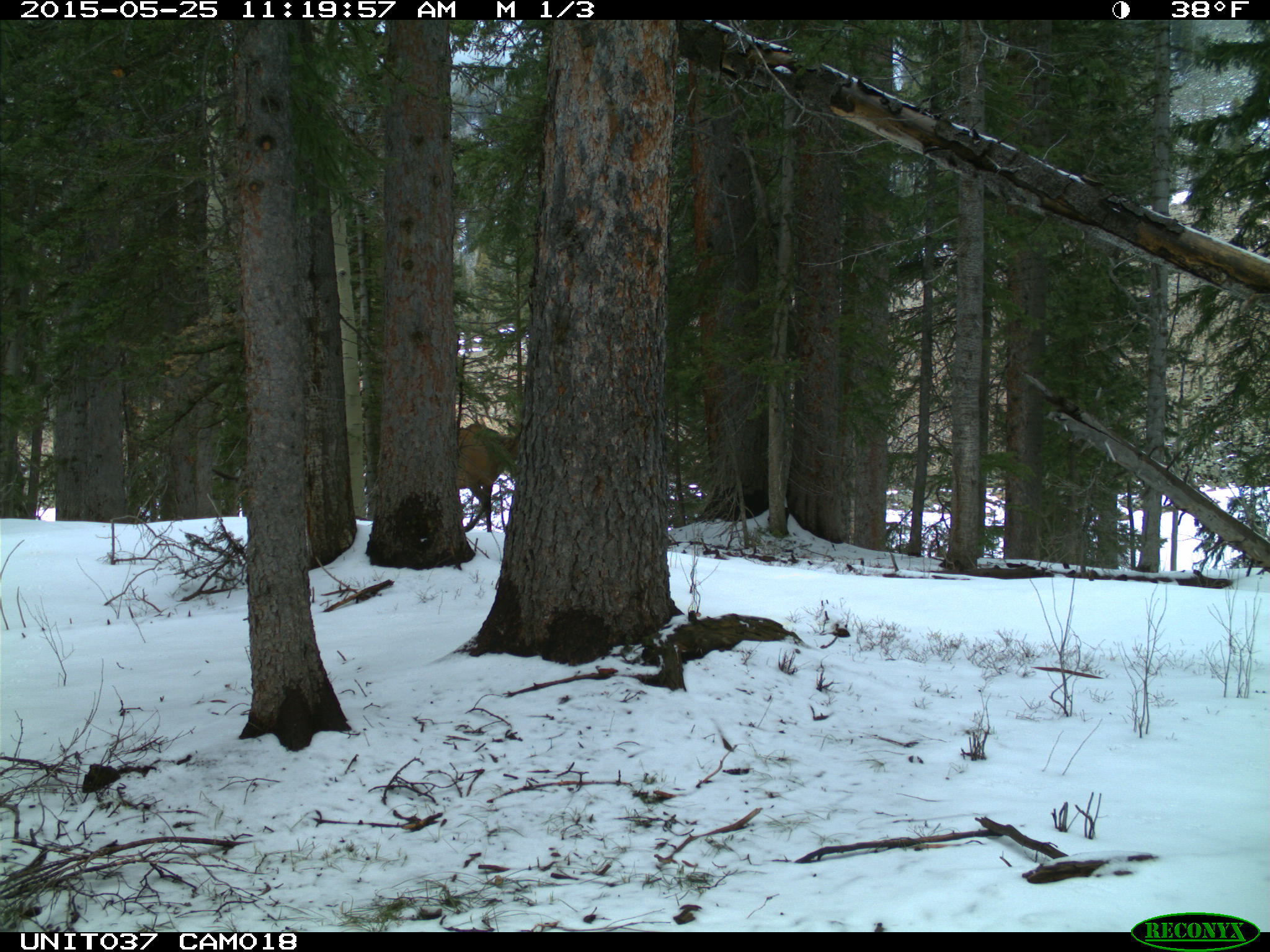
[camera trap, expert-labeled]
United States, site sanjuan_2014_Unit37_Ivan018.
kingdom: Animalia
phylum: Chordata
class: Mammalia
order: Artiodactyla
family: Cervidae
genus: Cervus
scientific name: Cervus elaphus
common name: red deer